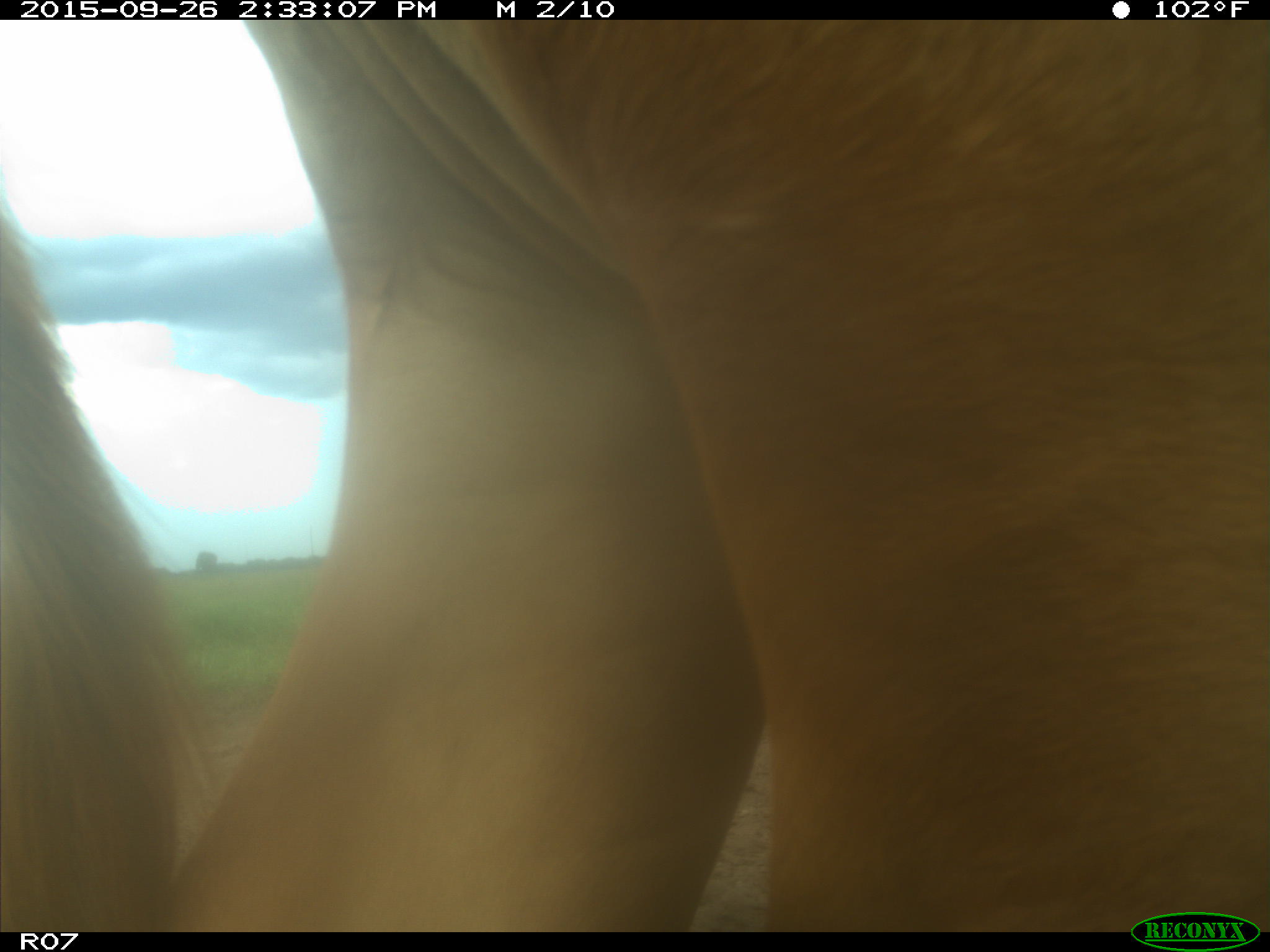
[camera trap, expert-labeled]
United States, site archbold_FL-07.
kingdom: Animalia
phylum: Chordata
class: Mammalia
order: Artiodactyla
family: Bovidae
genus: Bos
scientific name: Bos taurus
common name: domestic cow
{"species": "Bos taurus (domestic cow)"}